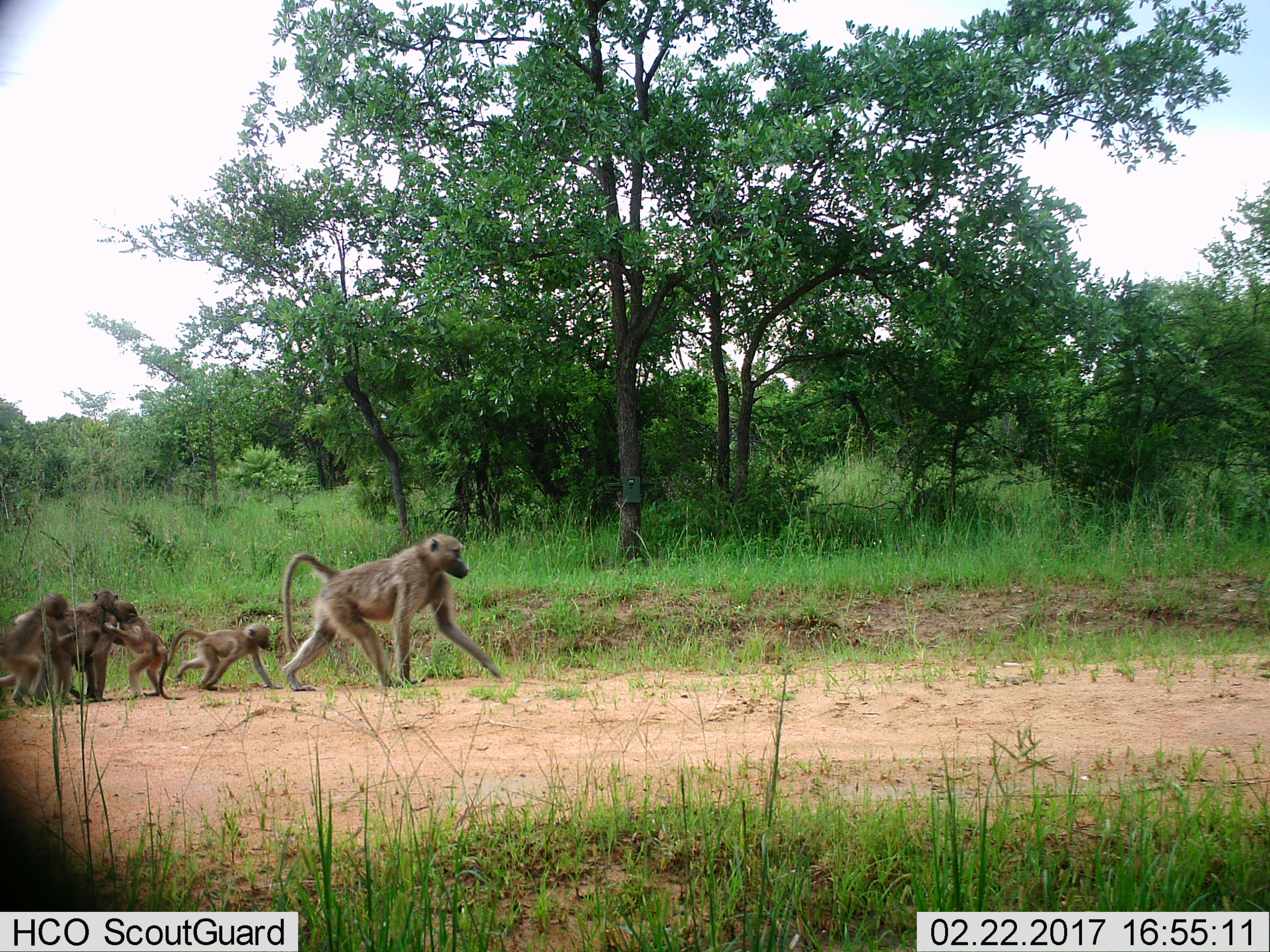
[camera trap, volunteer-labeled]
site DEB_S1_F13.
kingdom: Animalia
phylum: Chordata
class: Mammalia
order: Primates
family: Cercopithecidae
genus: Papio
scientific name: Papio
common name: baboon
Baboon (Papio), count 5. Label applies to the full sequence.